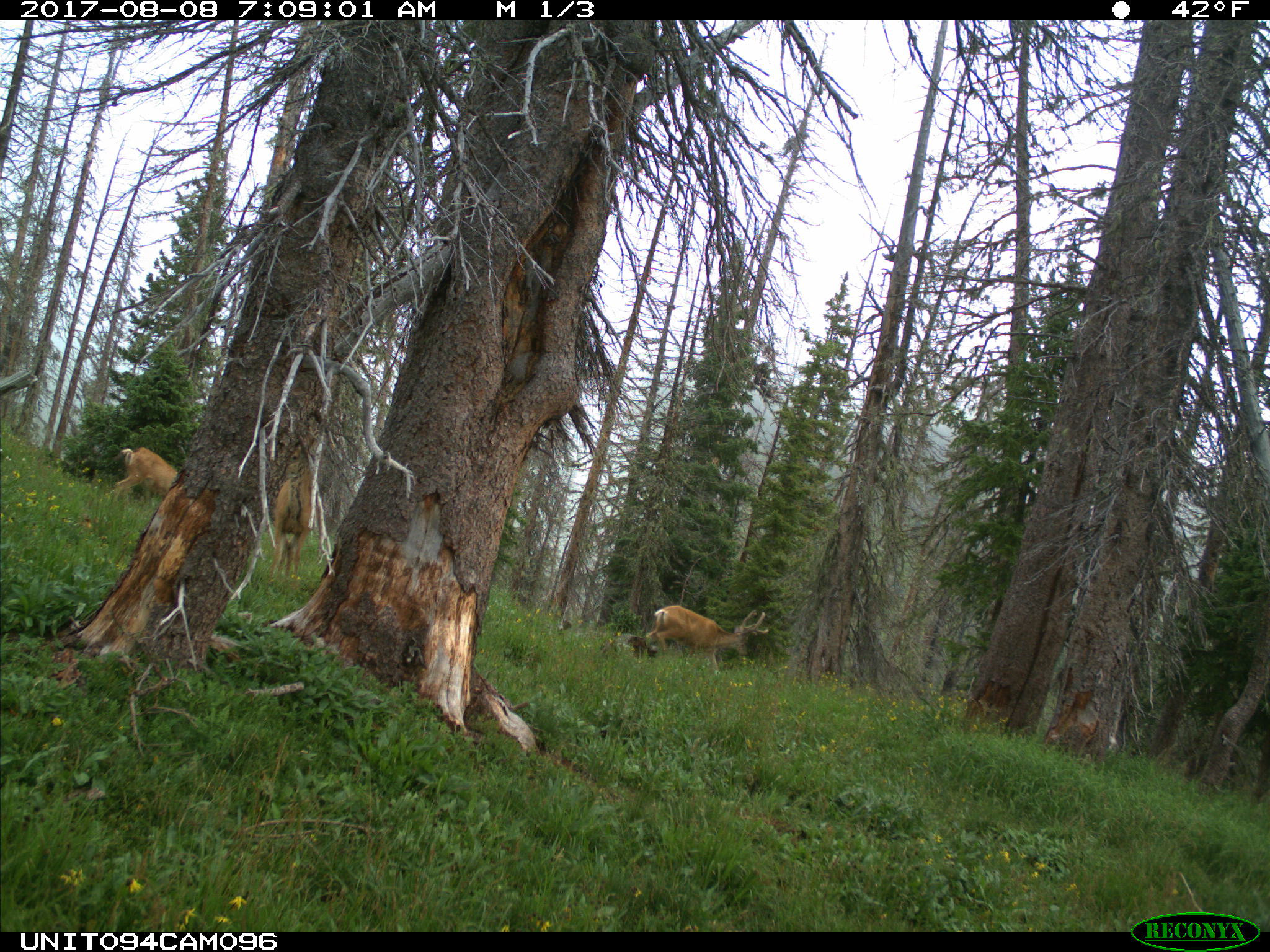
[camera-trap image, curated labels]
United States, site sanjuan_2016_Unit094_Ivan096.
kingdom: Animalia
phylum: Chordata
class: Mammalia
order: Artiodactyla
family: Cervidae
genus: Odocoileus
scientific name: Odocoileus hemionus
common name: mule deer